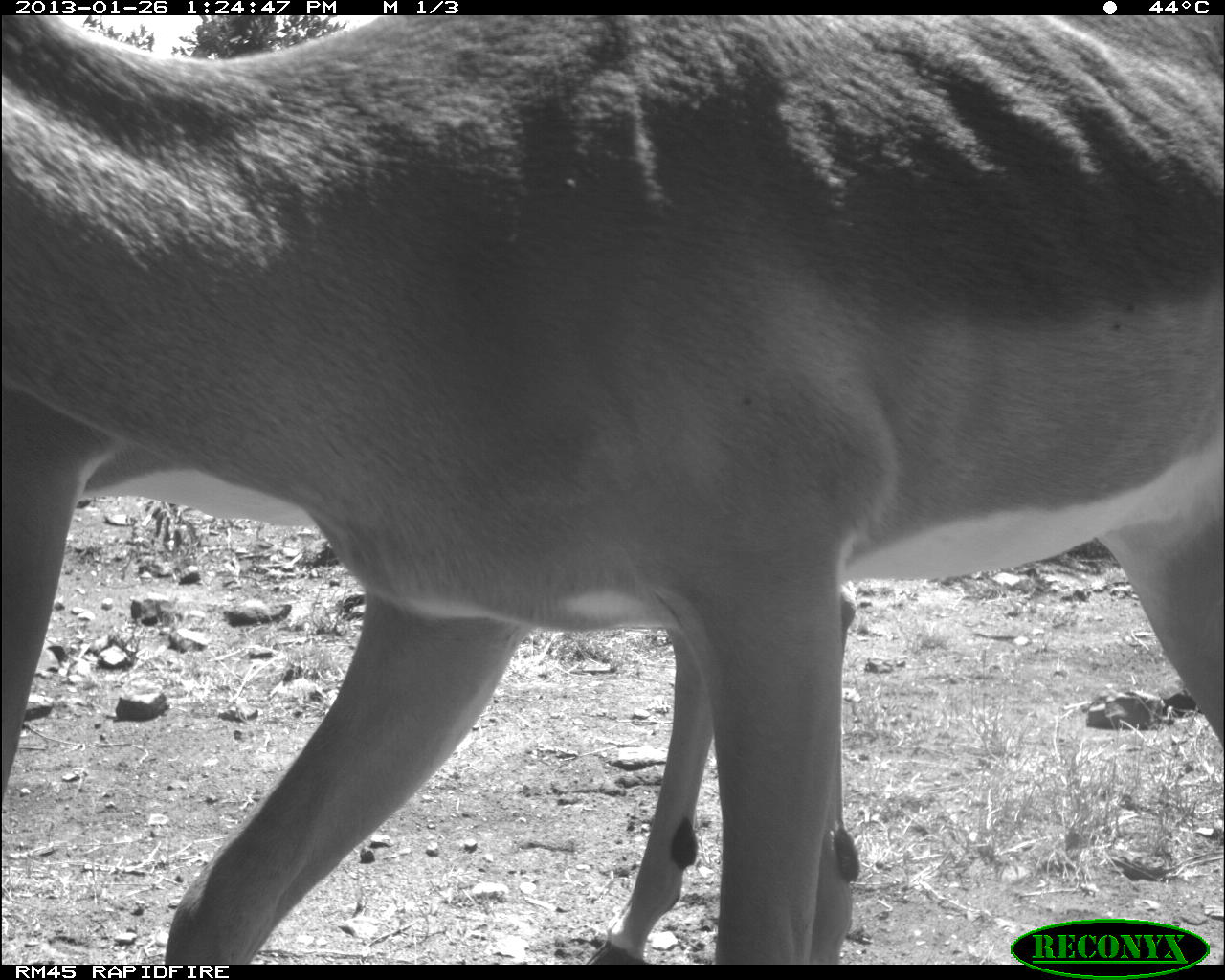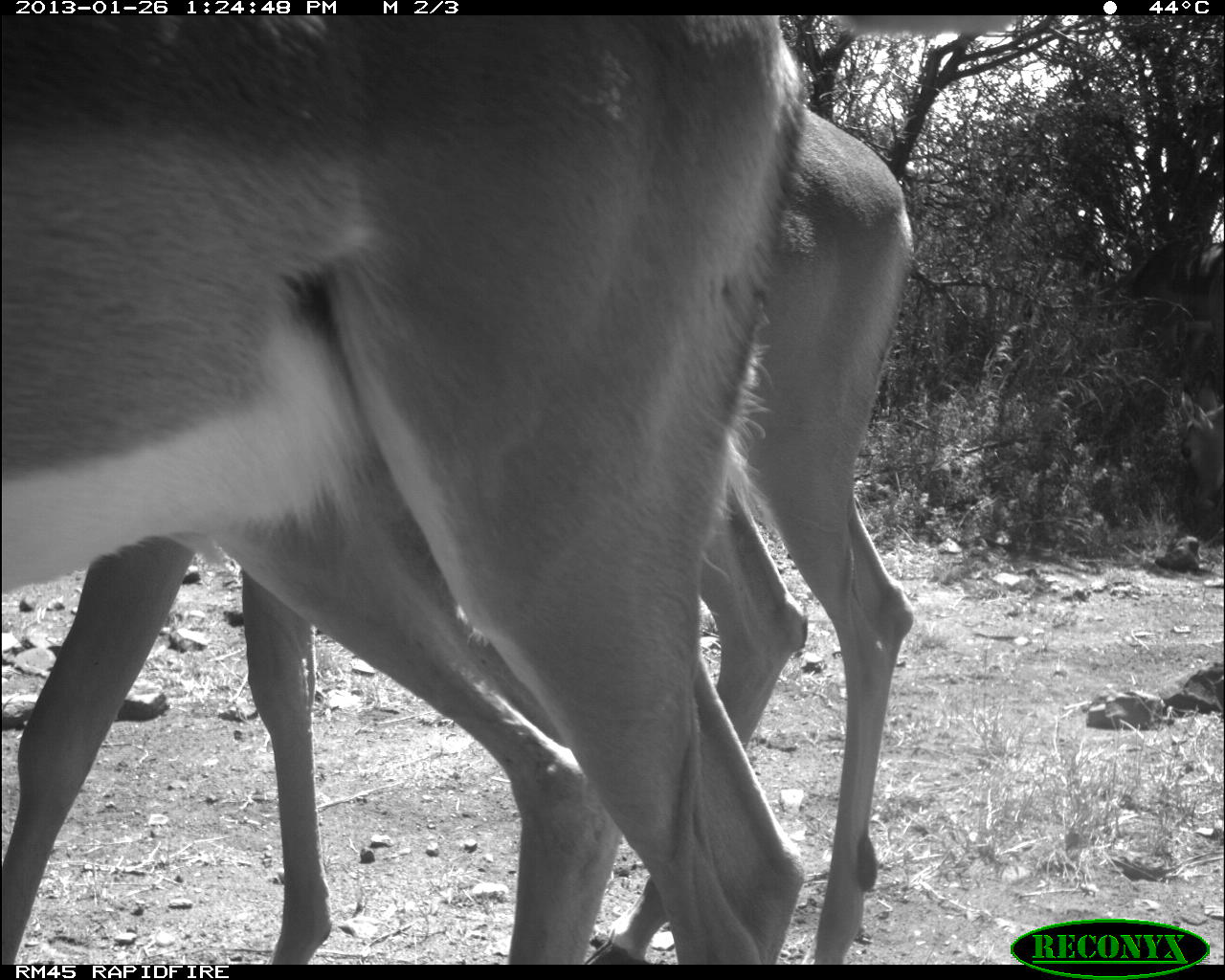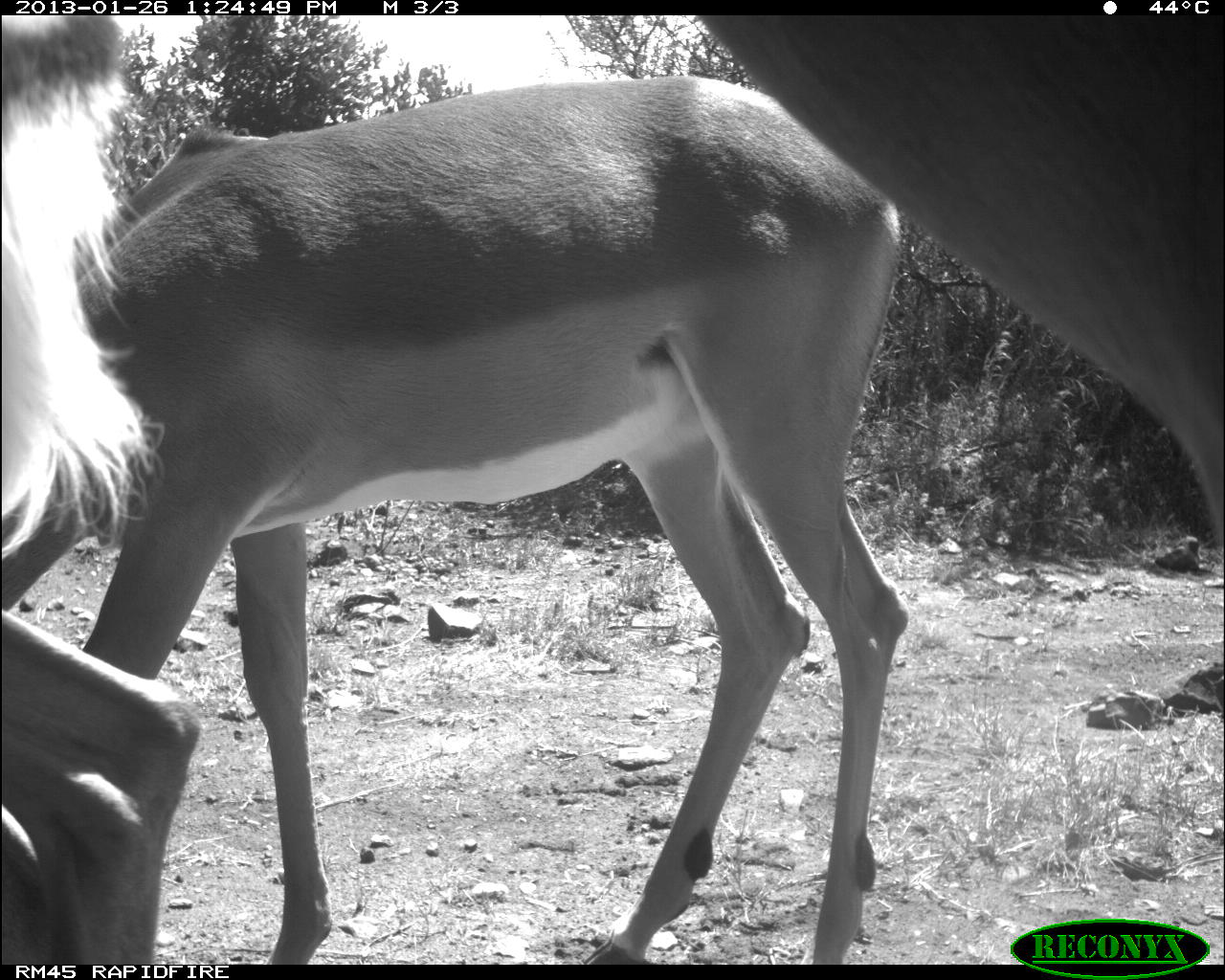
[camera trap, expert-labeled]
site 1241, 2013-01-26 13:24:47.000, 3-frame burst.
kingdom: Animalia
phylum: Chordata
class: Mammalia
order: Artiodactyla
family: Bovidae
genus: Aepyceros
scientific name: Aepyceros melampus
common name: impala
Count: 2.